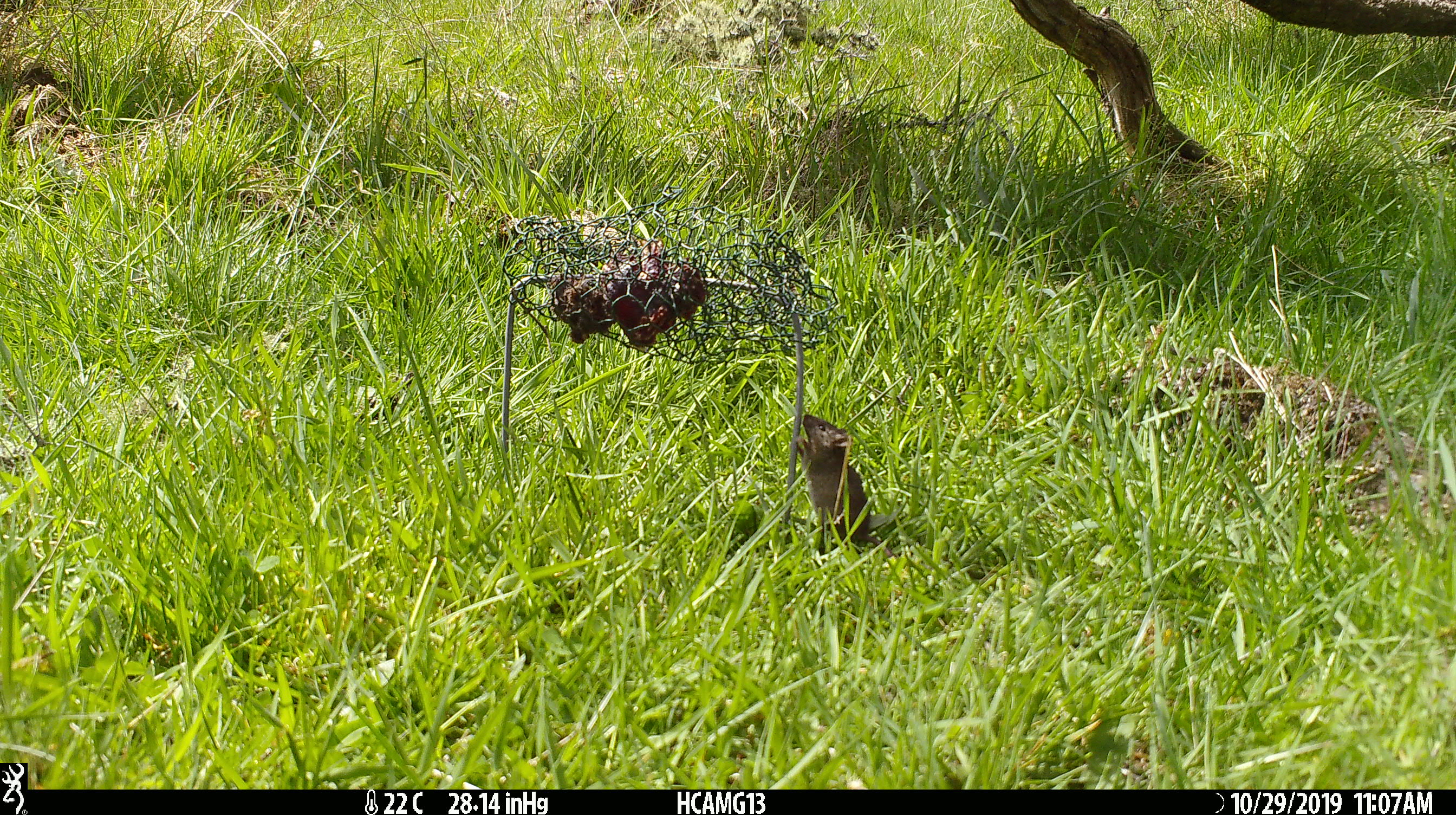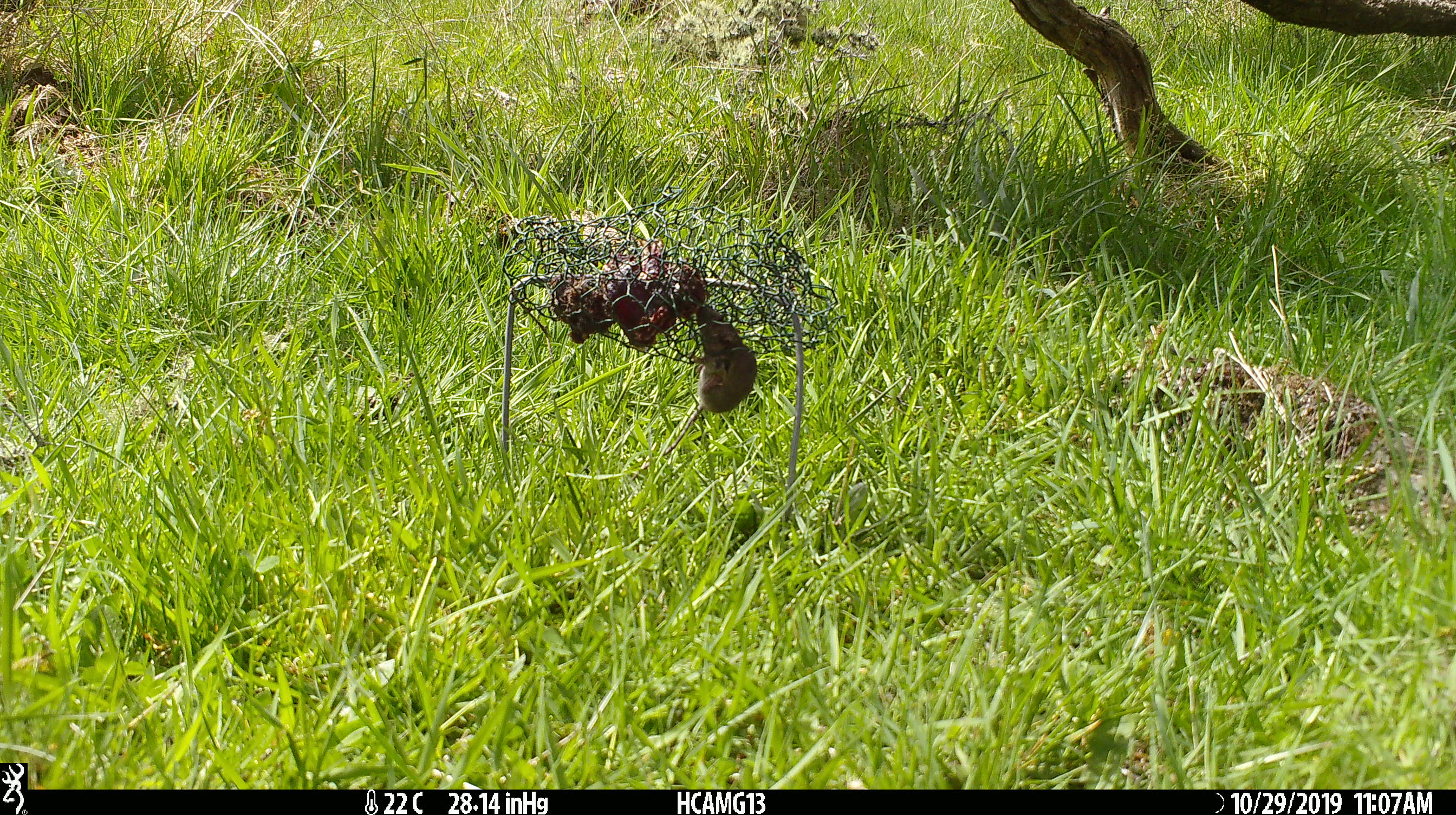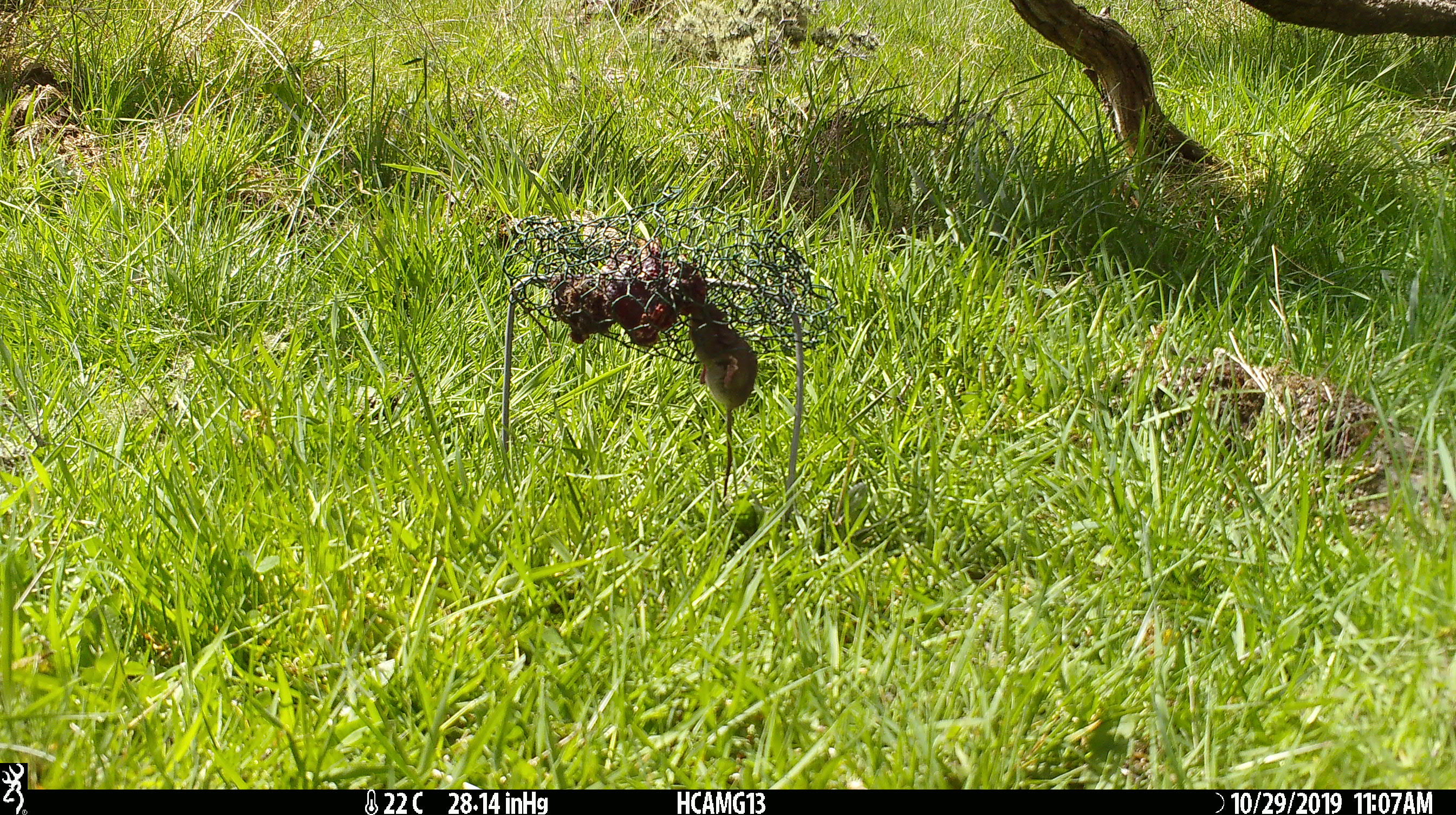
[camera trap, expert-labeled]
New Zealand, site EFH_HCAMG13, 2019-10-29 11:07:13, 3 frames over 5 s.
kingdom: Animalia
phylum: Chordata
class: Mammalia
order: Rodentia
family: Muridae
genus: Mus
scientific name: Mus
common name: mouse